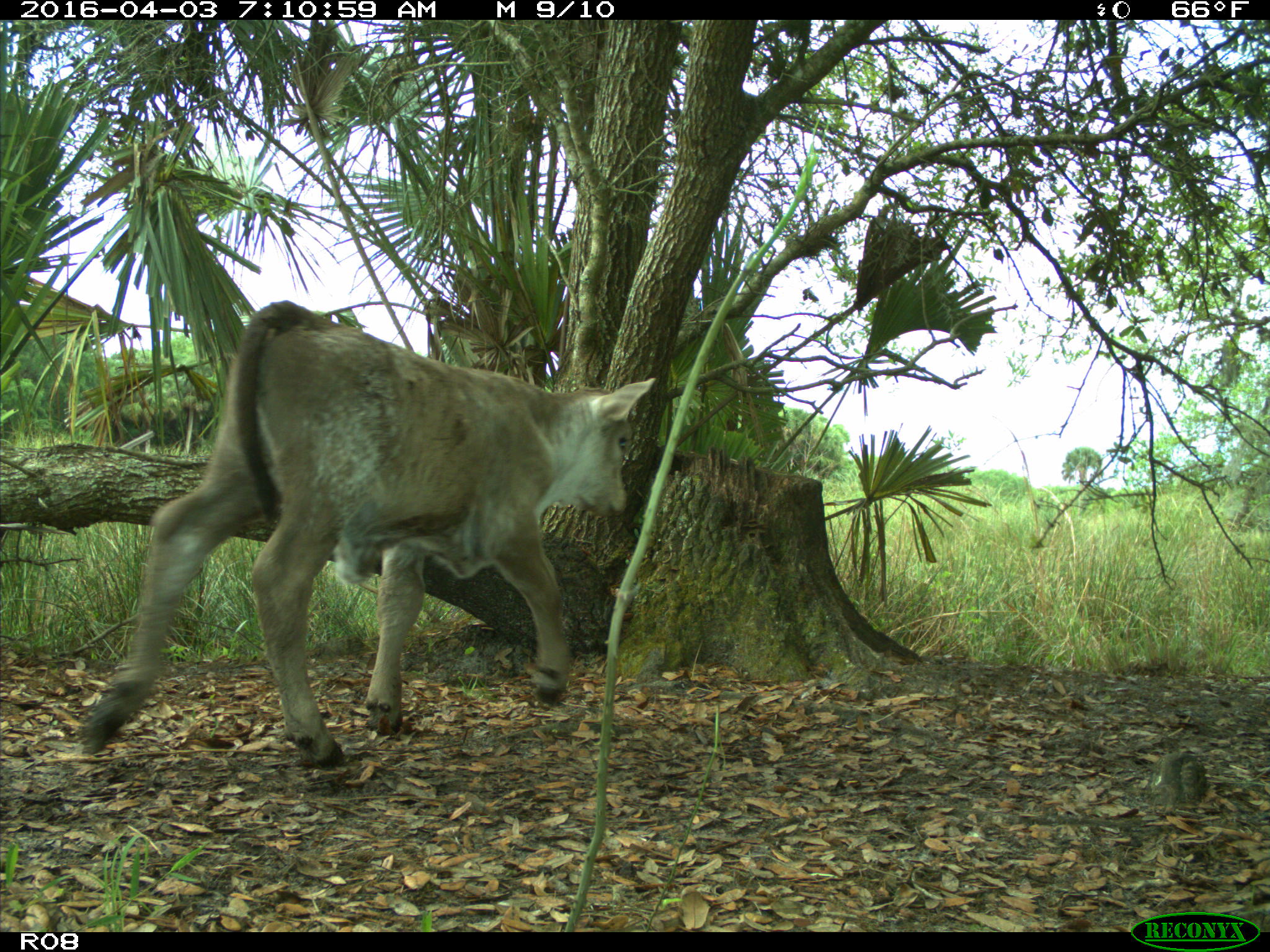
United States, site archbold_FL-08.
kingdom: Animalia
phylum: Chordata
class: Mammalia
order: Artiodactyla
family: Bovidae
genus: Bos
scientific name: Bos taurus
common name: domestic cow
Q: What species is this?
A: Bos taurus (domestic cow).